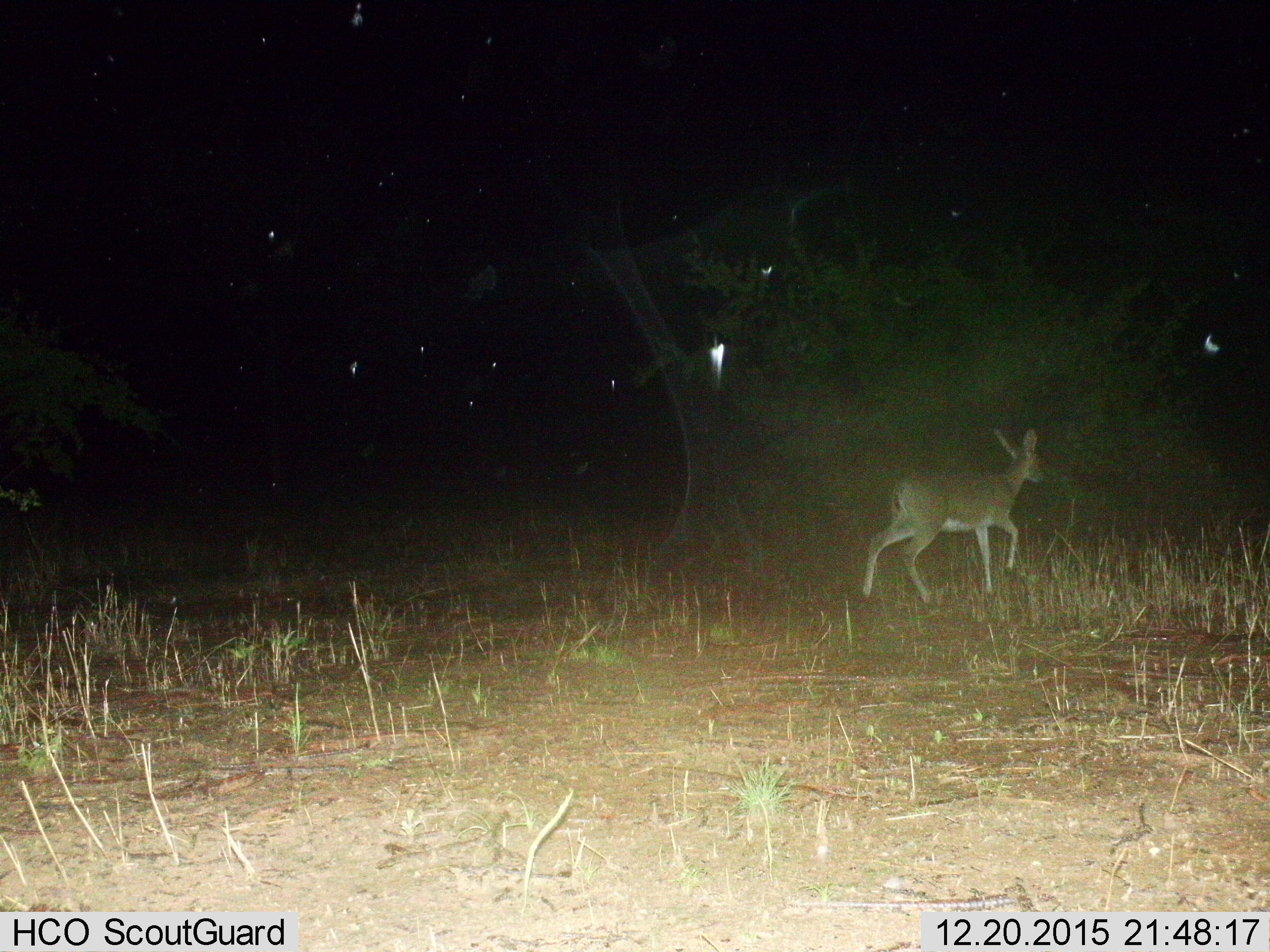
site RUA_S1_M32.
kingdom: Animalia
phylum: Chordata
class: Mammalia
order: Artiodactyla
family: Bovidae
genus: Raphicerus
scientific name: Raphicerus campestris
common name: steenbok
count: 1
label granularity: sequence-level